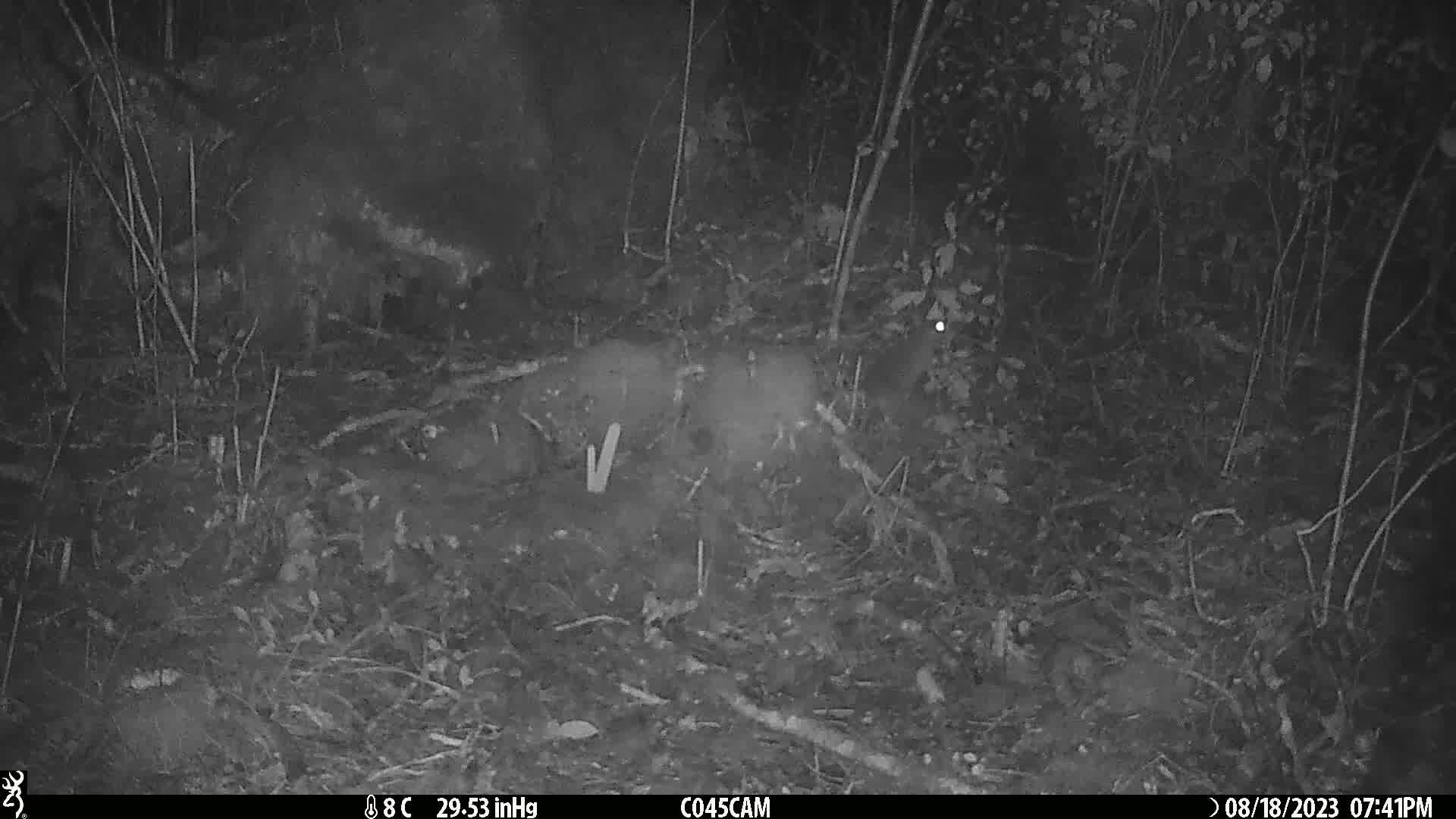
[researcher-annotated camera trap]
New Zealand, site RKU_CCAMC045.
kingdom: Animalia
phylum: Chordata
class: Mammalia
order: Rodentia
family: Muridae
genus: Rattus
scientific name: Rattus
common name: rat